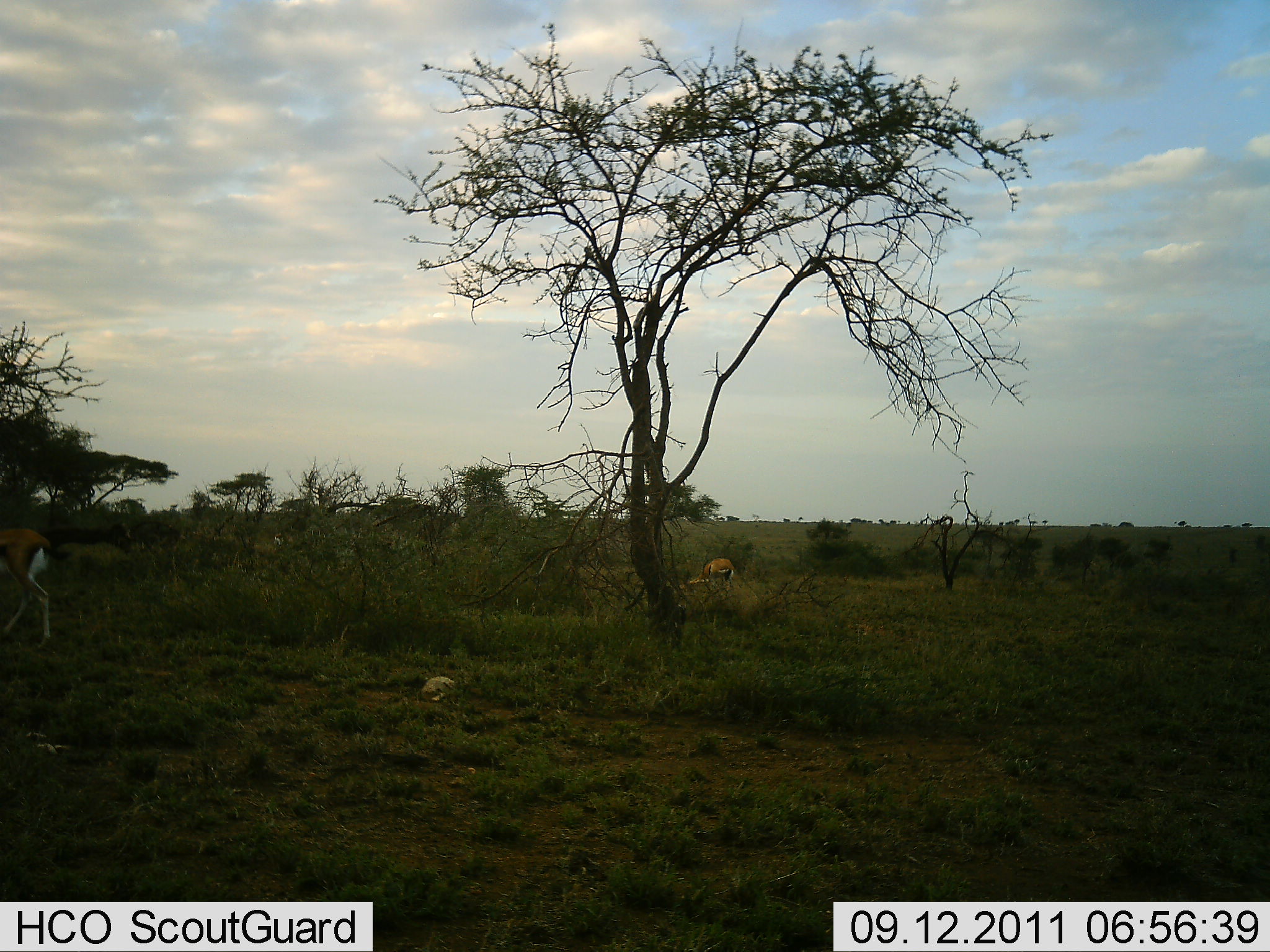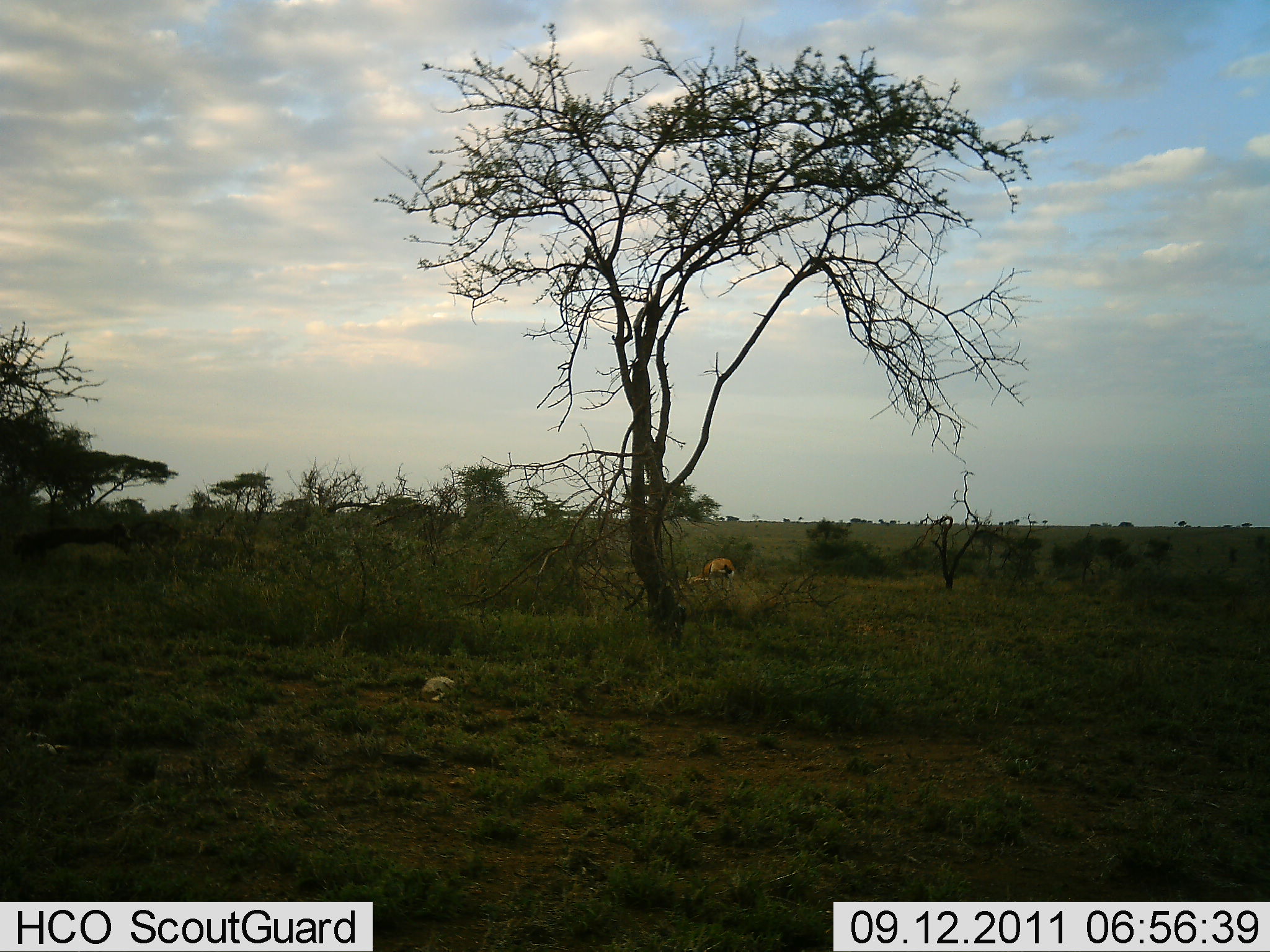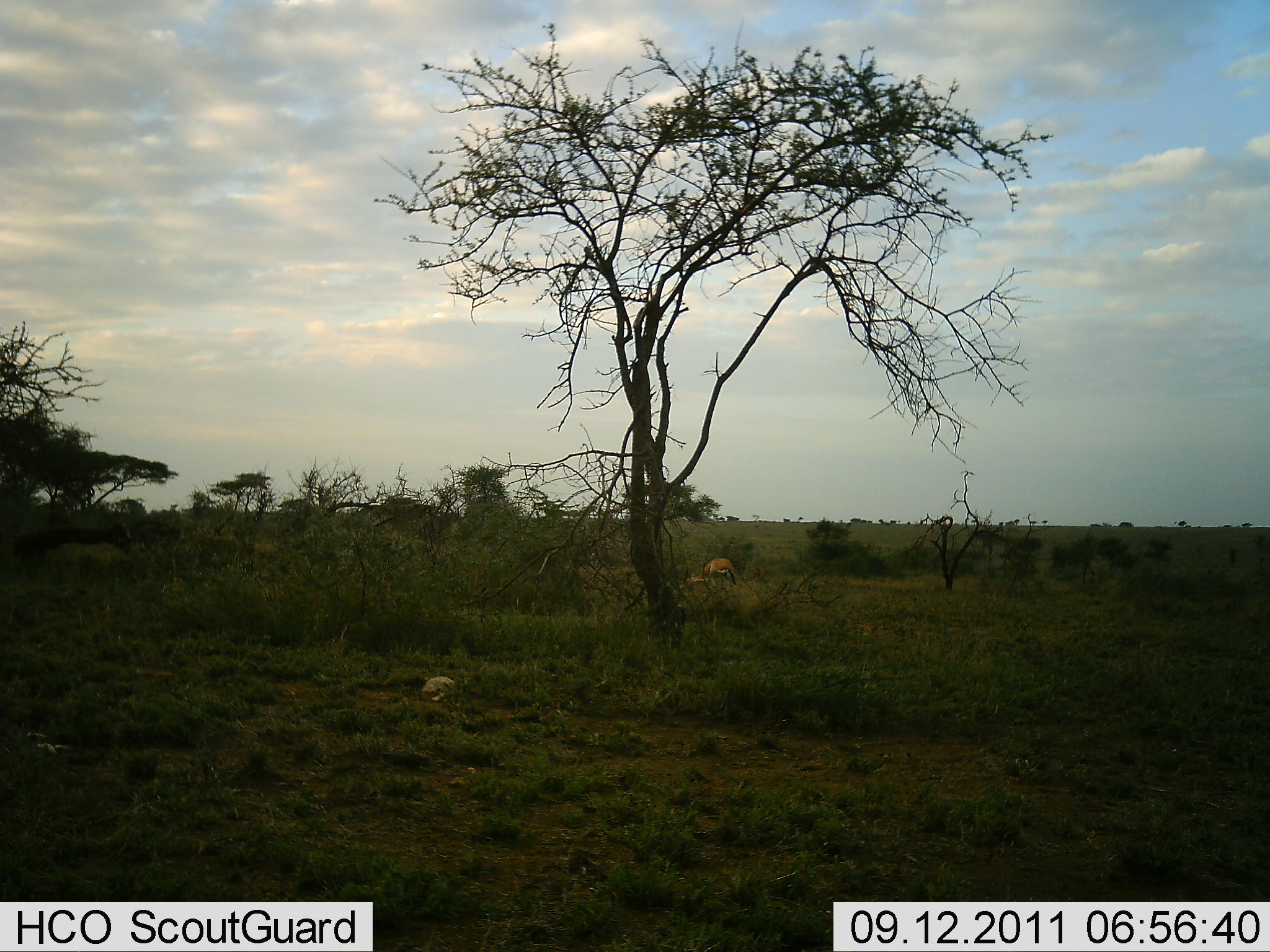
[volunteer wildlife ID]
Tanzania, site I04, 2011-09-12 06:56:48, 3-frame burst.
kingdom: Animalia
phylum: Chordata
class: Mammalia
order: Artiodactyla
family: Bovidae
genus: Eudorcas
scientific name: Eudorcas thomsonii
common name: thomson's gazelle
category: gazellethomsons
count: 2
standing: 50%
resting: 0%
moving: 70%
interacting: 0%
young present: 0%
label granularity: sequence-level